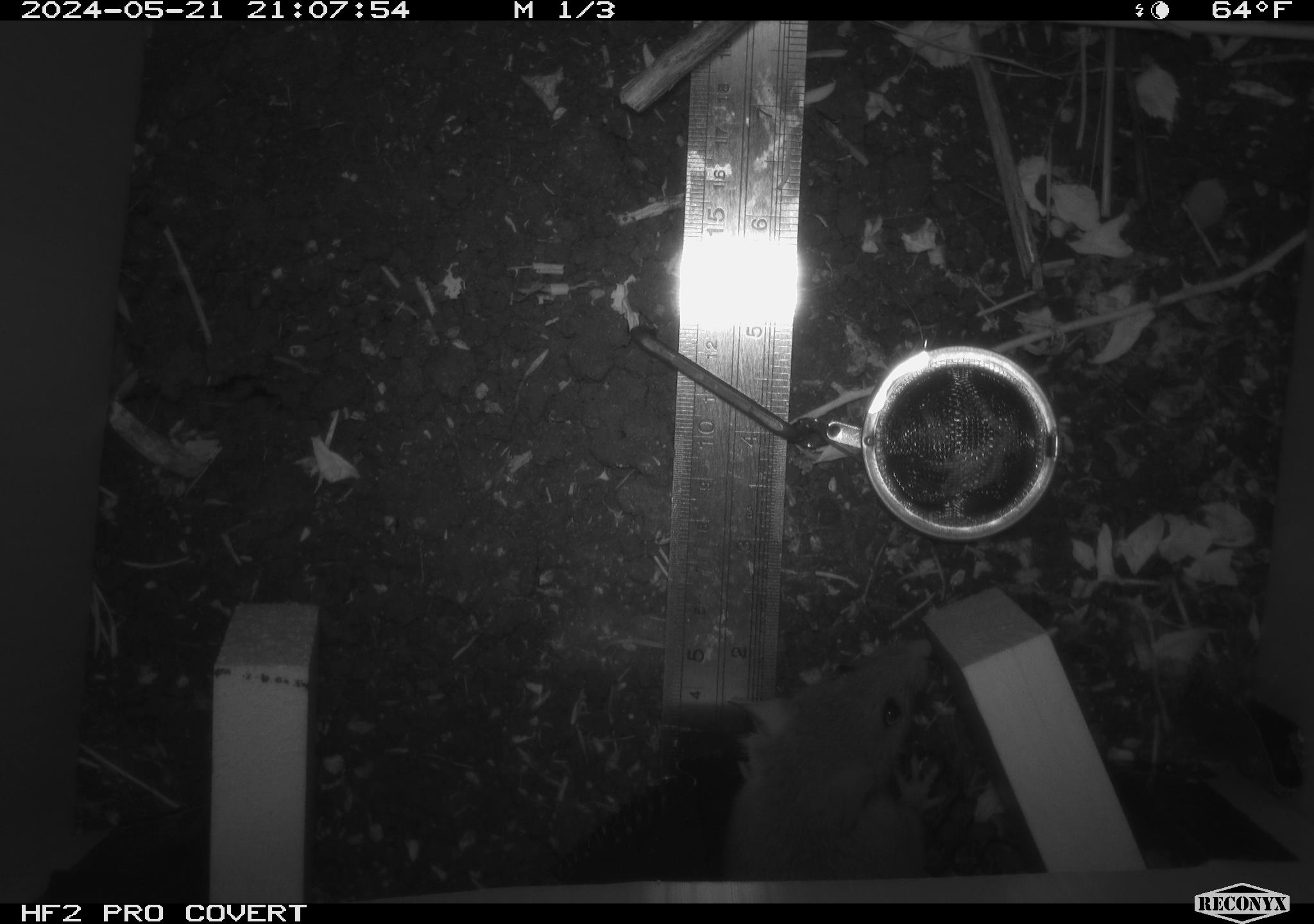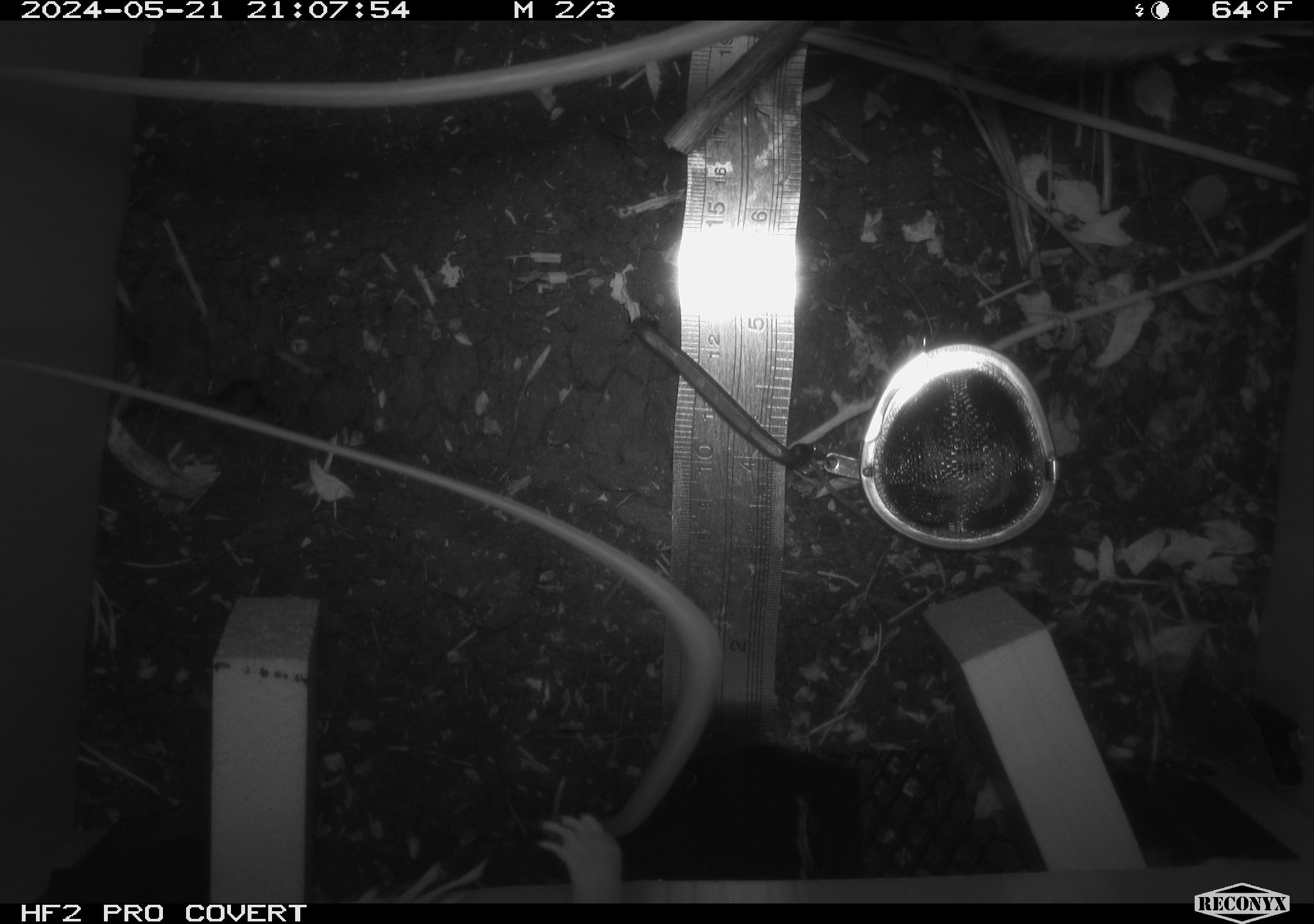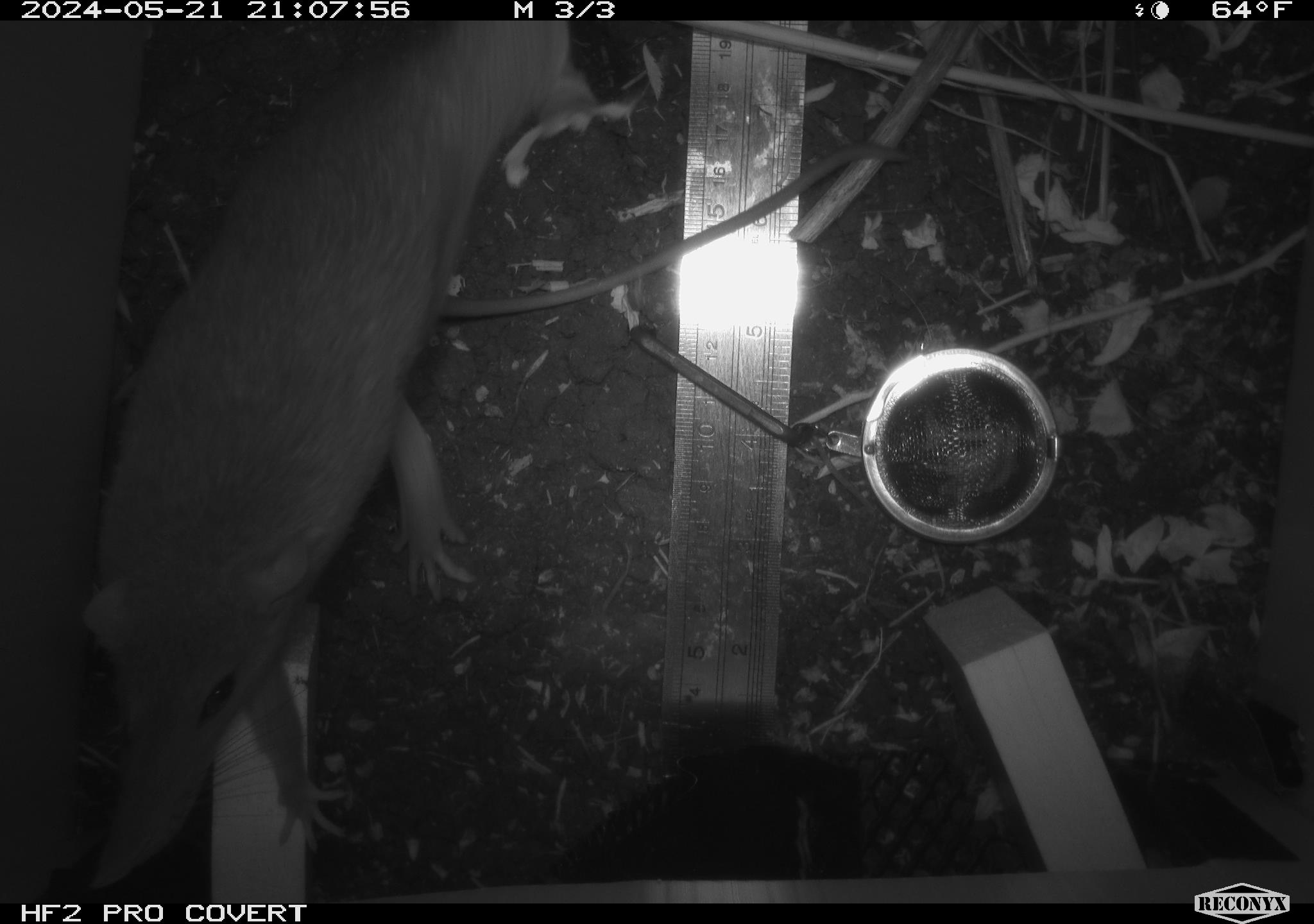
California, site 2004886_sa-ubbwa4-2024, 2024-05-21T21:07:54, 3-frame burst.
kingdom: Animalia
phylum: Chordata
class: Mammalia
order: Rodentia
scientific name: Rodentia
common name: woodrat or rat or mouse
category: woodrat or rat or mouse species